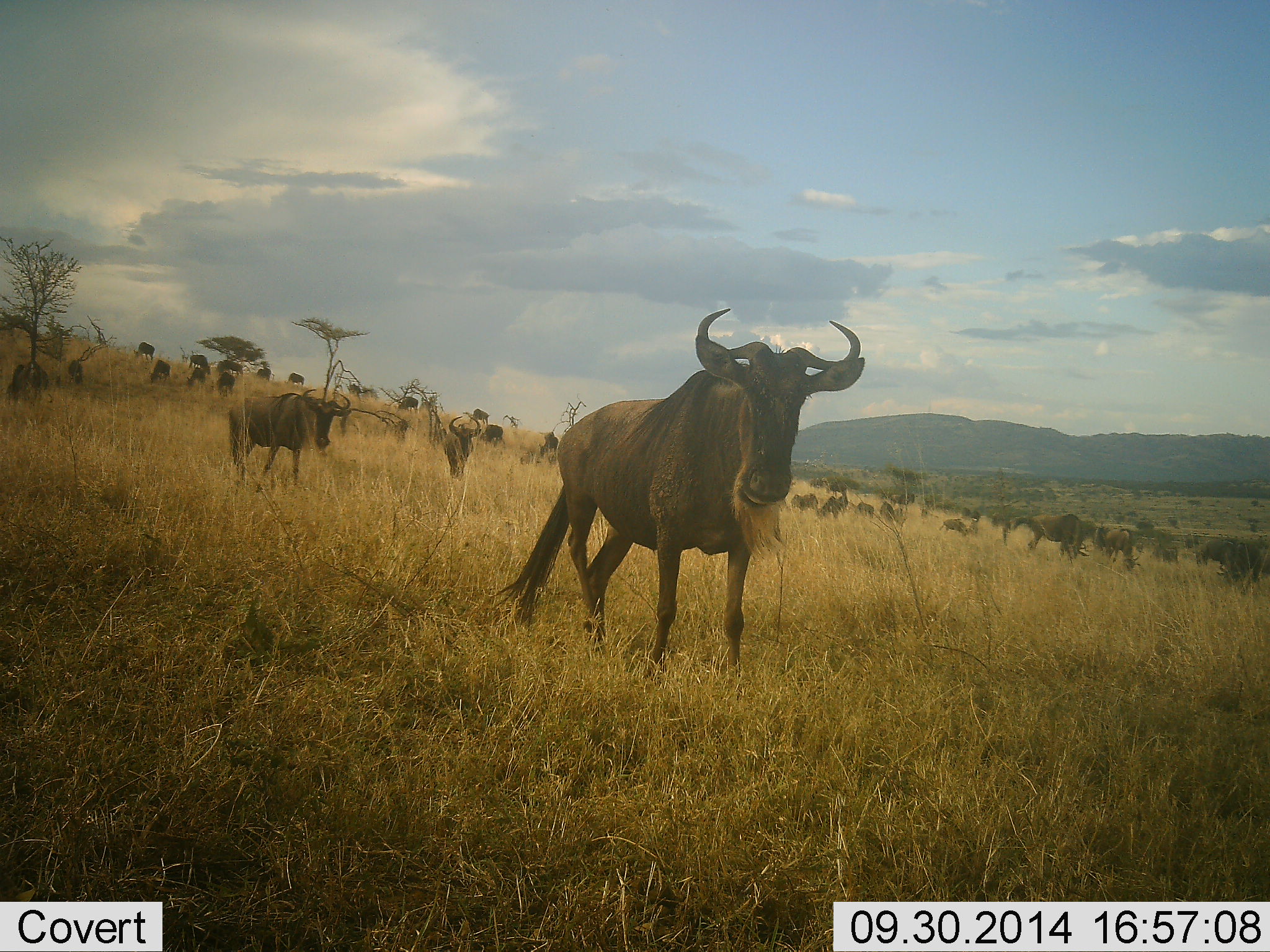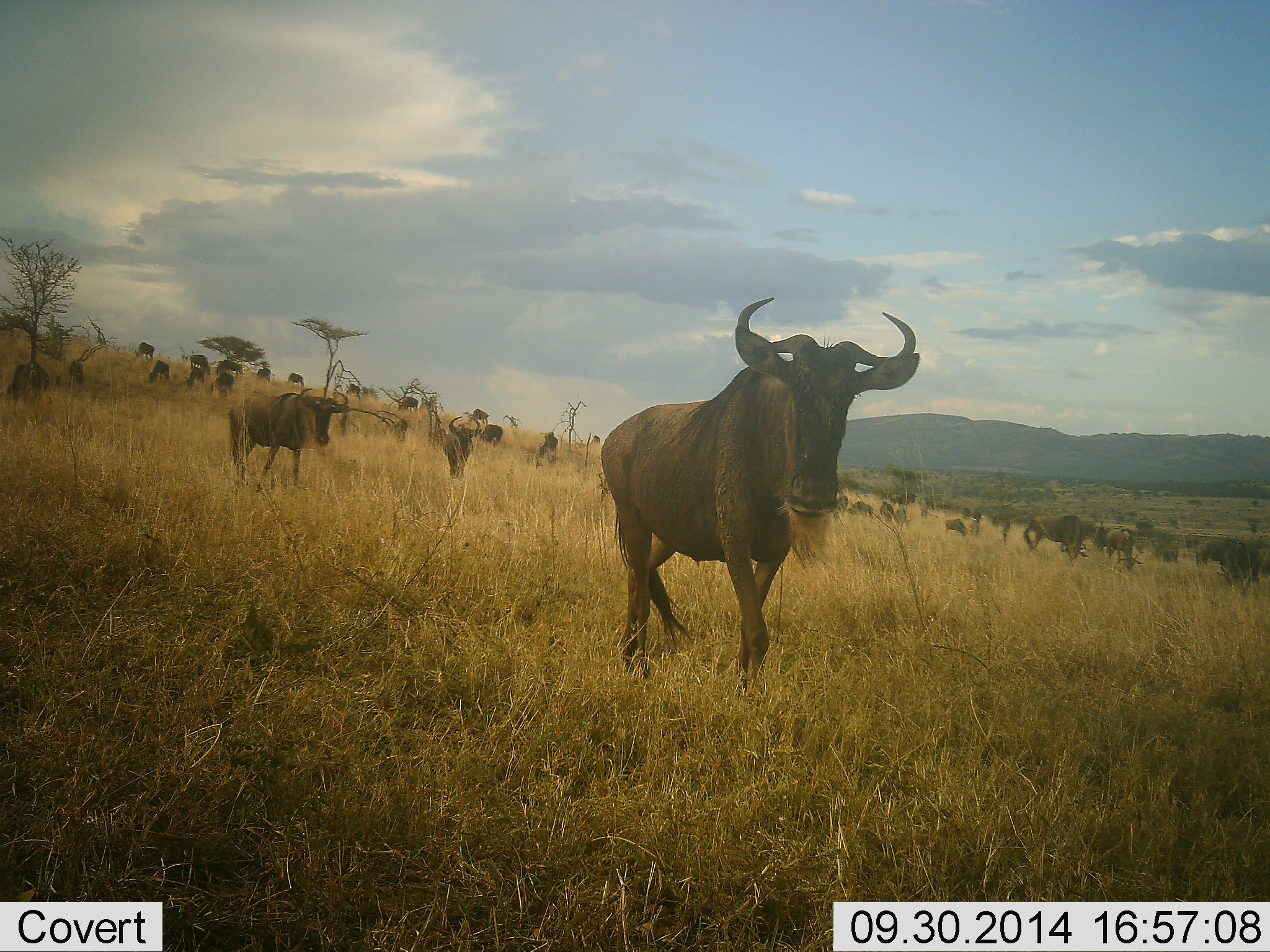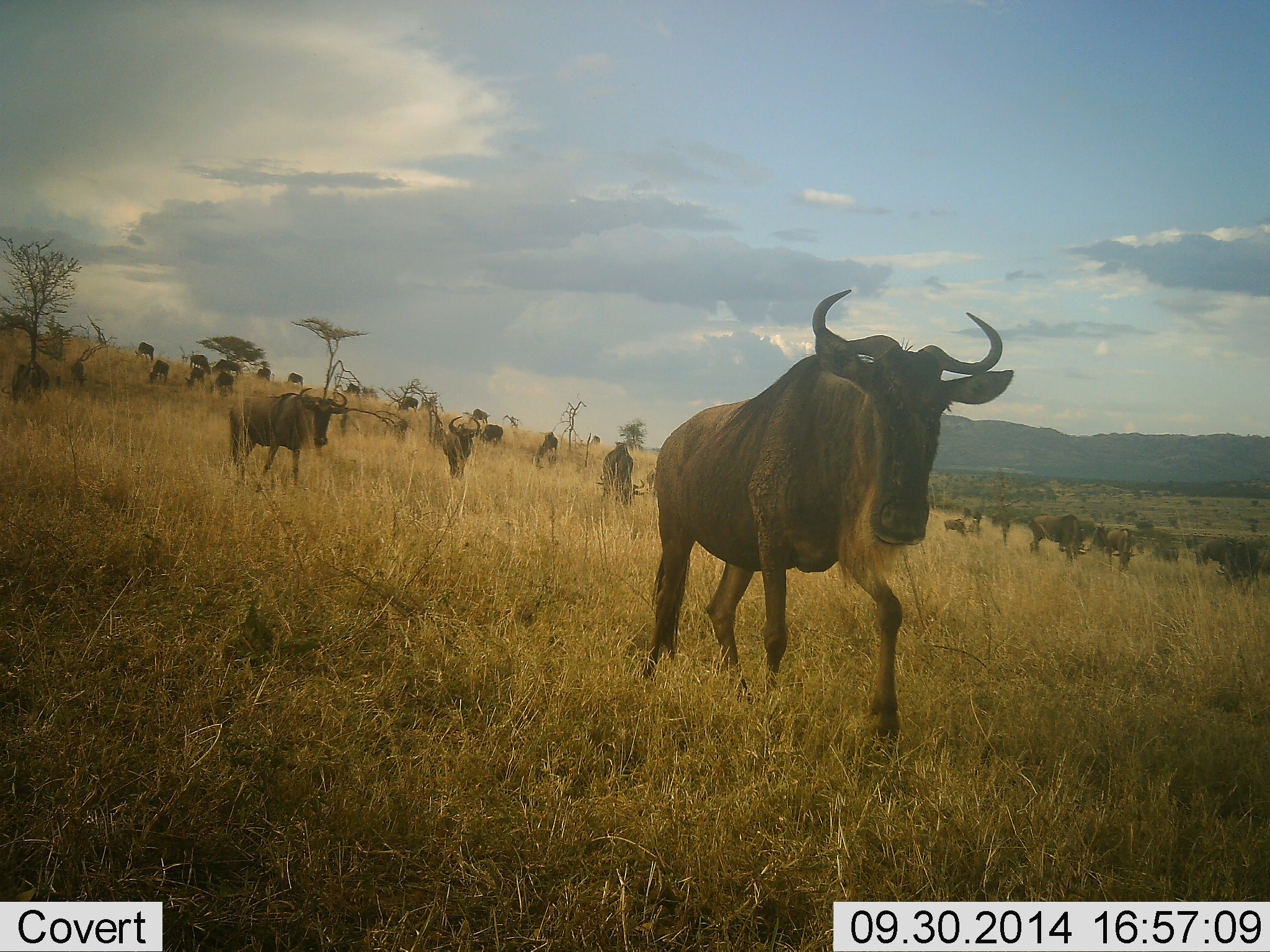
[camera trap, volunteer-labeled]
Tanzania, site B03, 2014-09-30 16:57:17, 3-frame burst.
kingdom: Animalia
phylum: Chordata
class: Mammalia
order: Artiodactyla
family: Bovidae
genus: Connochaetes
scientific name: Connochaetes taurinus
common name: blue wildebeest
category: wildebeest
Wildebeest (blue wildebeest) (Connochaetes taurinus), count 11-50. Behavior (volunteer vote fractions): standing 36%, resting 0%, moving 73%, interacting 9%. Young present (vote fraction): 0%. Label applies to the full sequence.